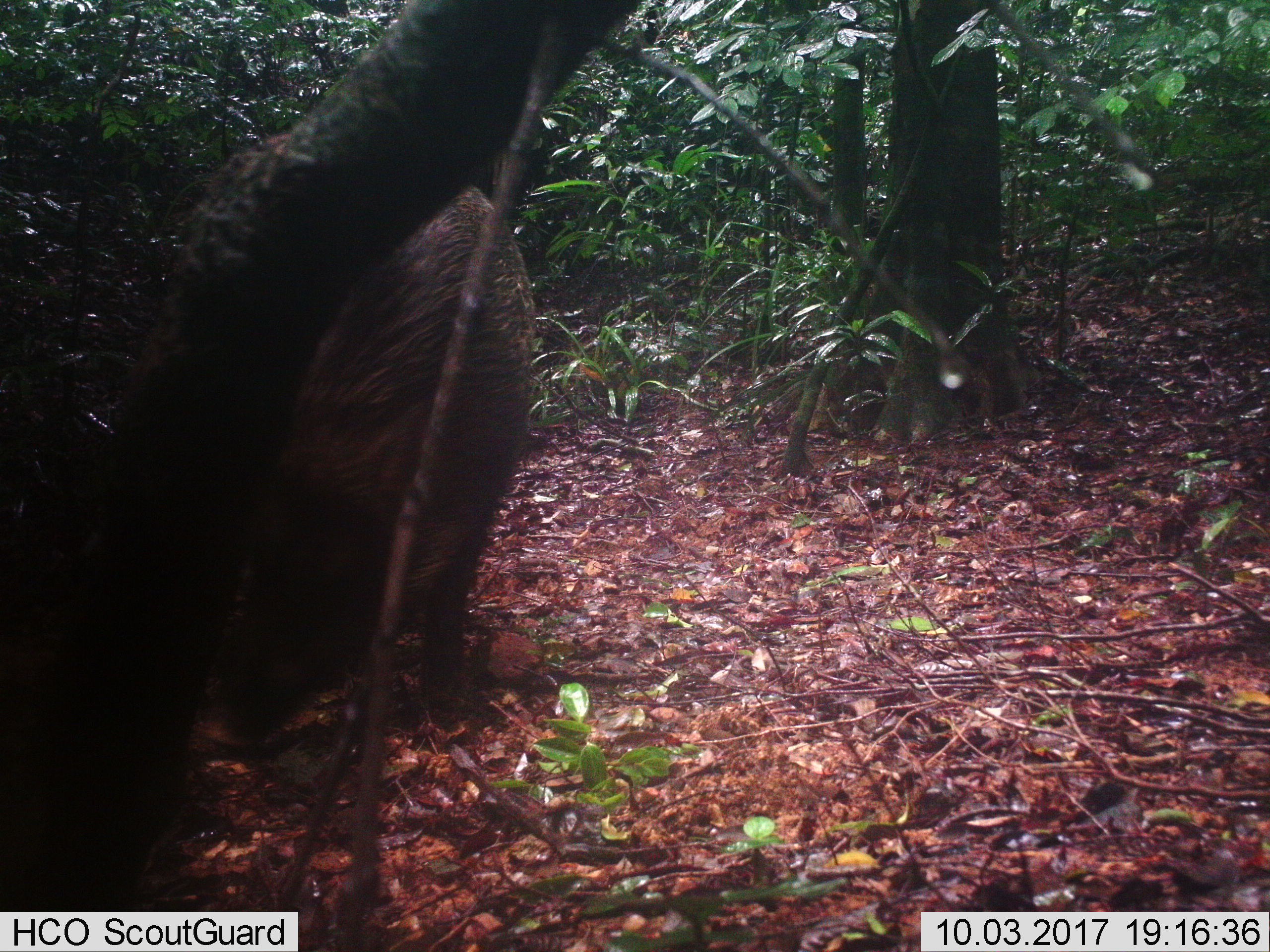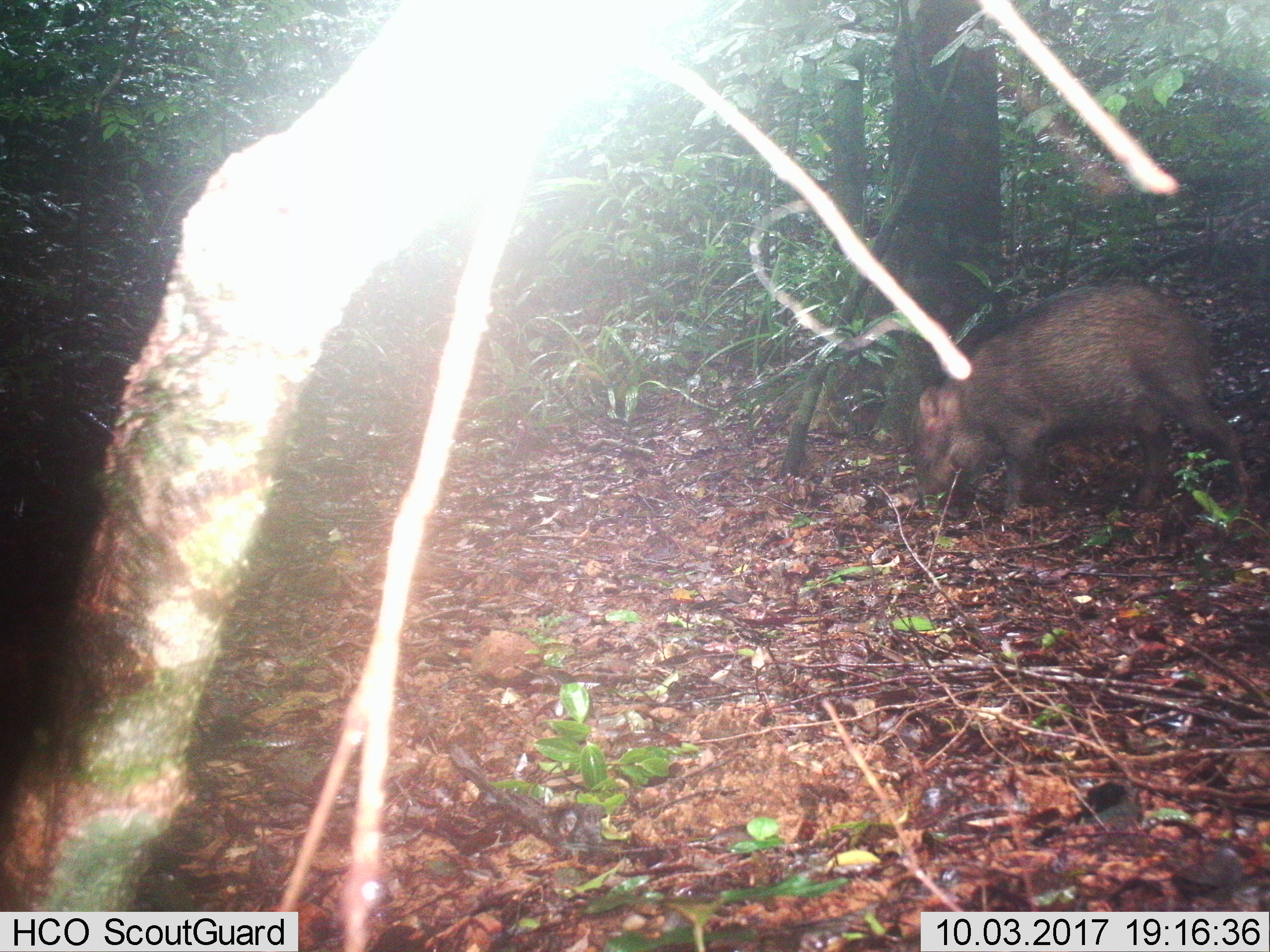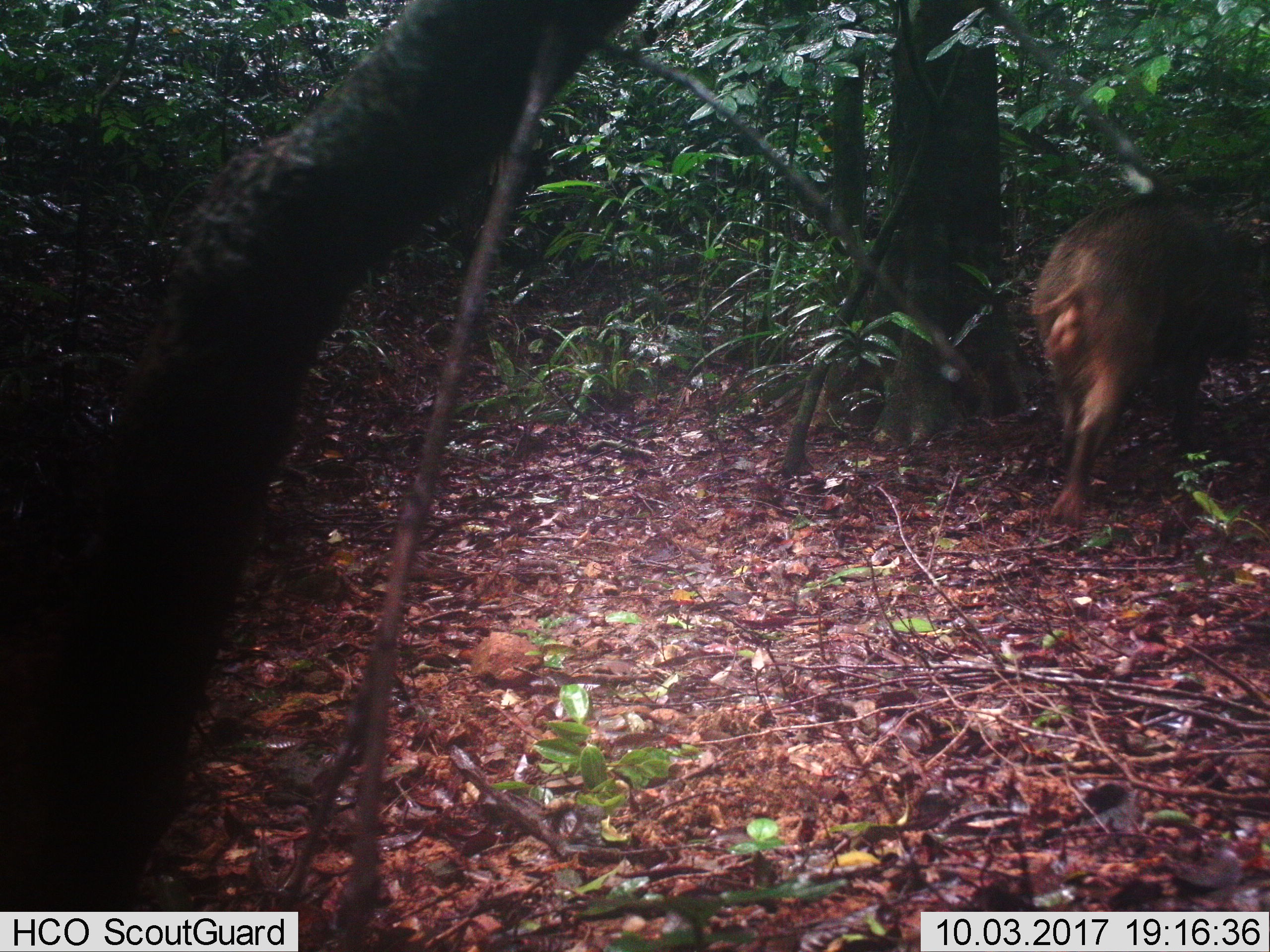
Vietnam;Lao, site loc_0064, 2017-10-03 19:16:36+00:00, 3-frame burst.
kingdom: Animalia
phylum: Chordata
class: Mammalia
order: Artiodactyla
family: Suidae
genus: Sus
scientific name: Sus scrofa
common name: eurasian wild pig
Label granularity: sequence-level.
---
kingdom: Animalia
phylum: Chordata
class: Aves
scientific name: Aves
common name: bird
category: unidentified bird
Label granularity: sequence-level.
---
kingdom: Animalia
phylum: Chordata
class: Aves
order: Galliformes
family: Phasianidae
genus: Lophura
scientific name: Lophura nycthemera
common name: silver pheasant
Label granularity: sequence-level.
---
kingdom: Animalia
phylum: Chordata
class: Mammalia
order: Artiodactyla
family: Cervidae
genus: Rusa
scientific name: Rusa unicolor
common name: sambar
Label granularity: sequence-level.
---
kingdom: Animalia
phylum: Chordata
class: Mammalia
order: Rodentia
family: Muridae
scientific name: Muridae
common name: old-world mice and rats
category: unidentified murid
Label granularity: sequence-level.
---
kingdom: Animalia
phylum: Chordata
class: Mammalia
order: Artiodactyla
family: Cervidae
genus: Muntiacus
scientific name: Muntiacus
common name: muntjacs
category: unidentified muntjac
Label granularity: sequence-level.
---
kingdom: Animalia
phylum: Chordata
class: Mammalia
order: Primates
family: Cercopithecidae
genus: Macaca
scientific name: Macaca nemestrina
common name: pig-tailed macaque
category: pig tailed macaque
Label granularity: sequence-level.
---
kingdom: Animalia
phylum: Chordata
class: Mammalia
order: Rodentia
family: Sciuridae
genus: Dremomys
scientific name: Dremomys rufigenis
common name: red-cheeked squirrel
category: red cheeked squirrel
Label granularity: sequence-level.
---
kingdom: Animalia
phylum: Chordata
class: Mammalia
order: Carnivora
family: Herpestidae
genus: Urva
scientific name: Urva urva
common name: crab-eating mongoose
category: crab eating mongoose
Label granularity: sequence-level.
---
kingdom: Animalia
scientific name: Animalia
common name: animal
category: unidentified animal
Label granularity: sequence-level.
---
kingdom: Animalia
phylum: Chordata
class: Mammalia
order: Artiodactyla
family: Cervidae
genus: Muntiacus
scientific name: Muntiacus vuquangensis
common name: large-antlered muntjac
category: large antlered muntjac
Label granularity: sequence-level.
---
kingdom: Animalia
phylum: Chordata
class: Aves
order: Galliformes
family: Phasianidae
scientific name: Phasianidae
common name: partridge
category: unidentified partridge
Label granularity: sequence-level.